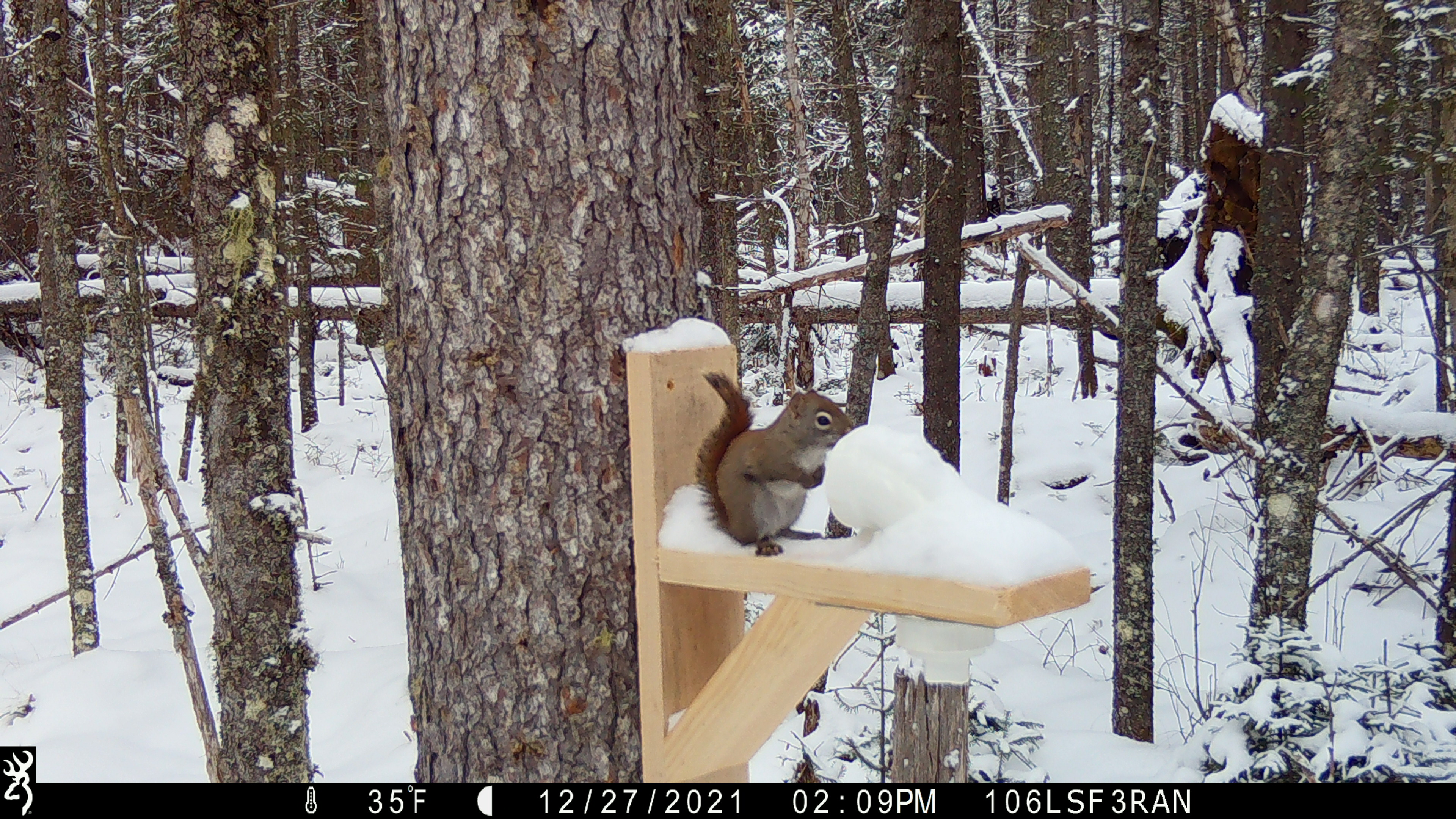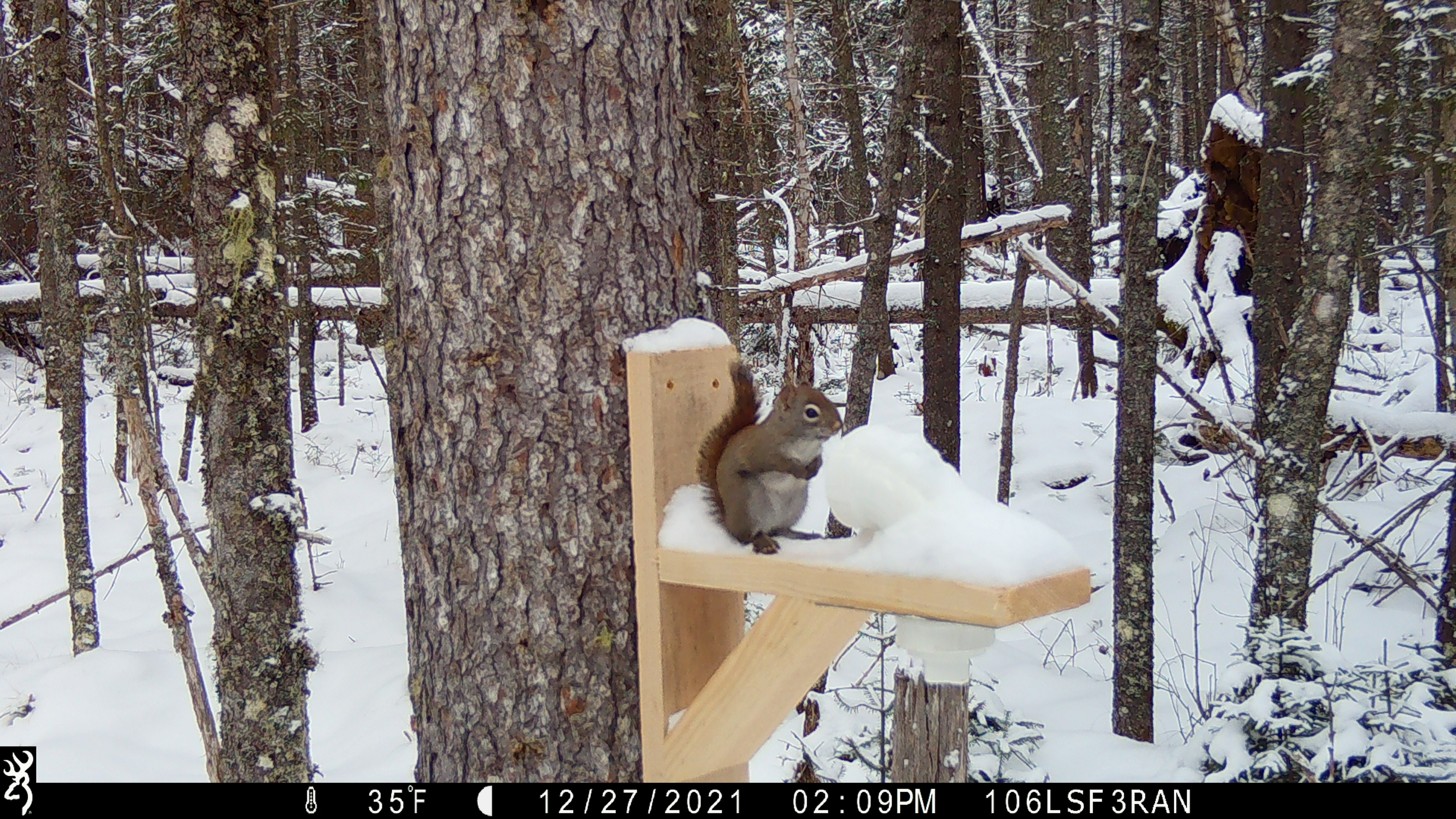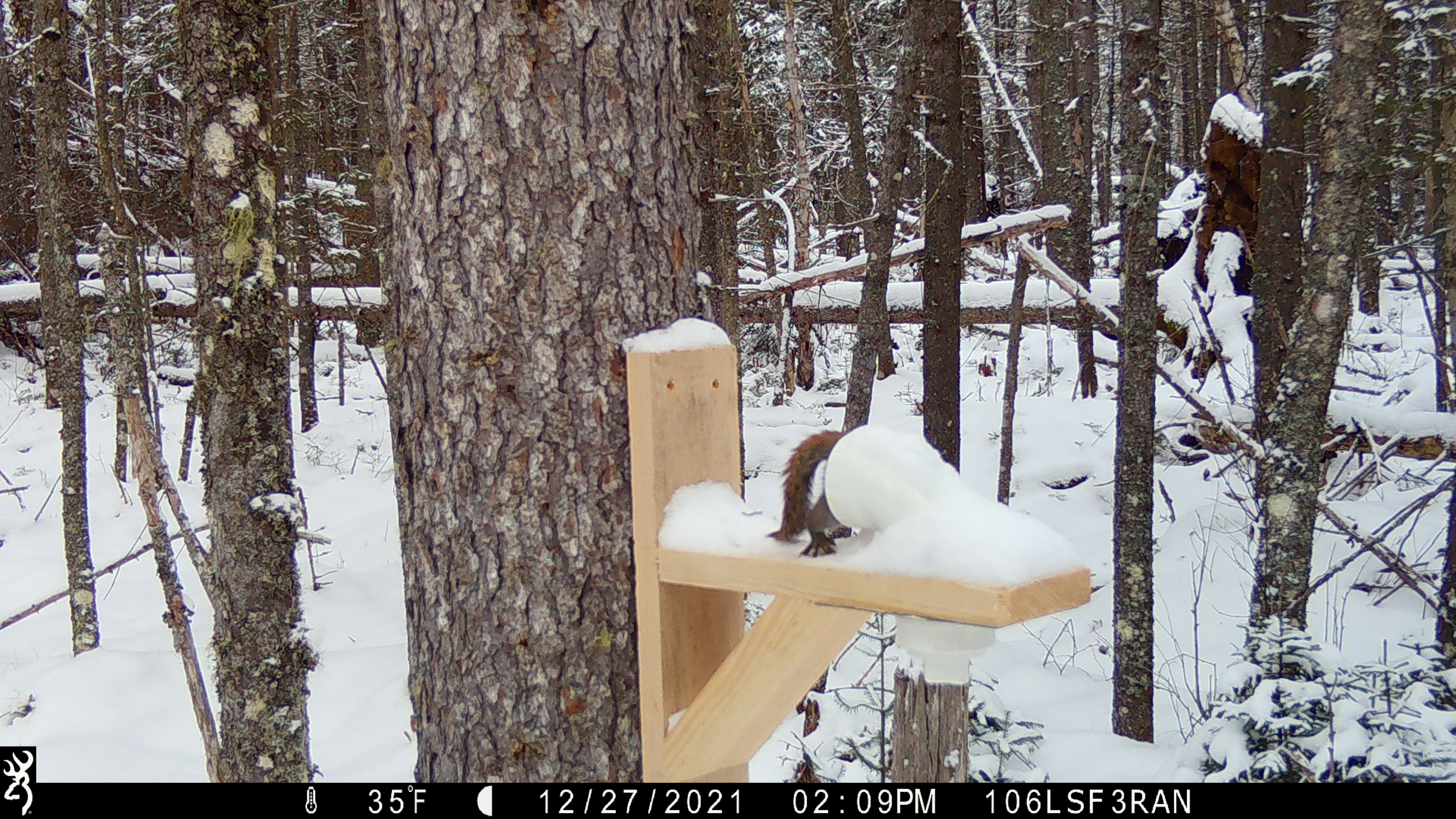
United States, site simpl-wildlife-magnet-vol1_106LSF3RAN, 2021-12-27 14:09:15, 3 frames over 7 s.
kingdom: Animalia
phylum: Chordata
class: Mammalia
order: Rodentia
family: Sciuridae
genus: Tamiasciurus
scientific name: Tamiasciurus hudsonicus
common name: red squirrel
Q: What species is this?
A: Red squirrel (Tamiasciurus hudsonicus).